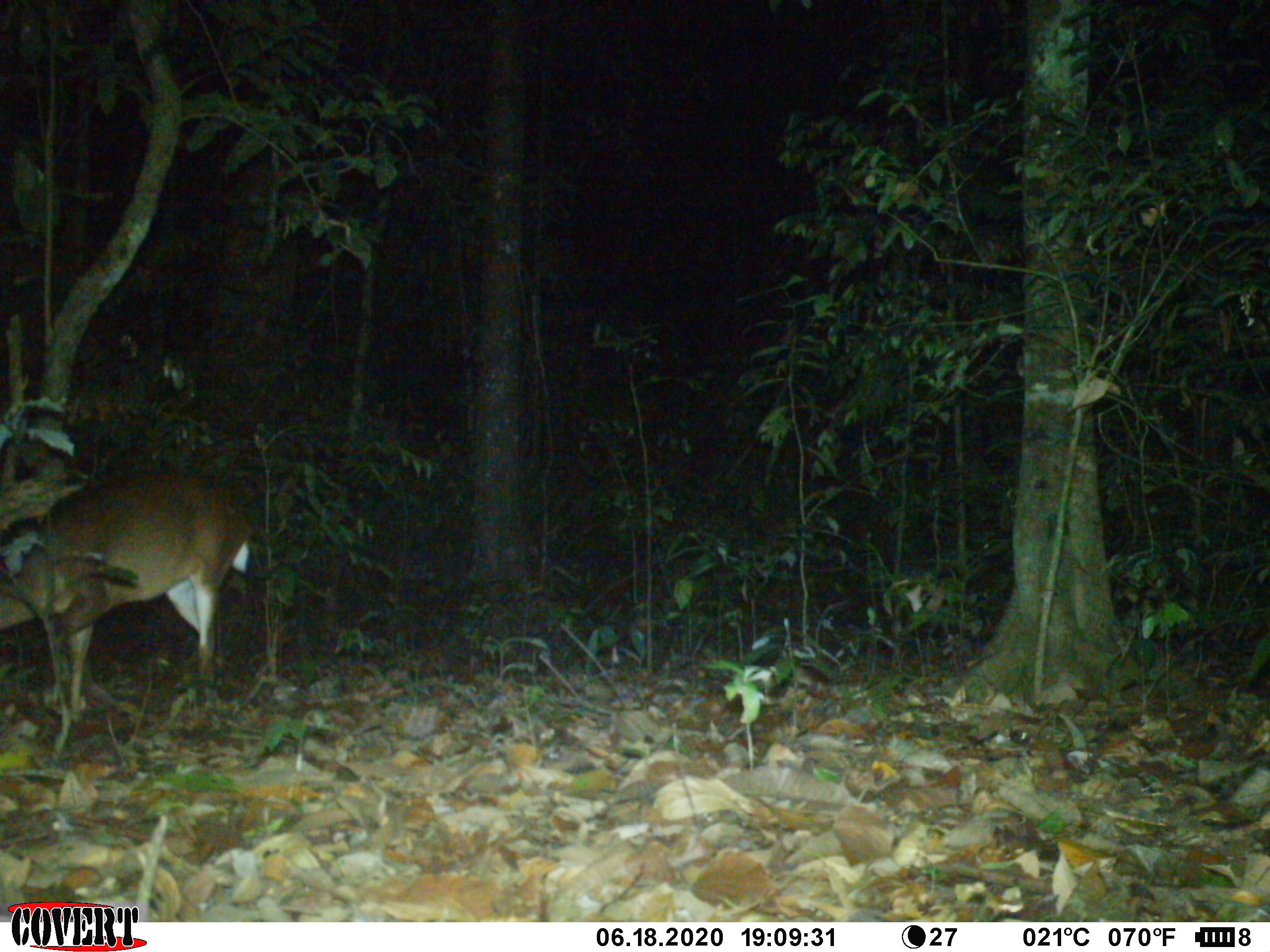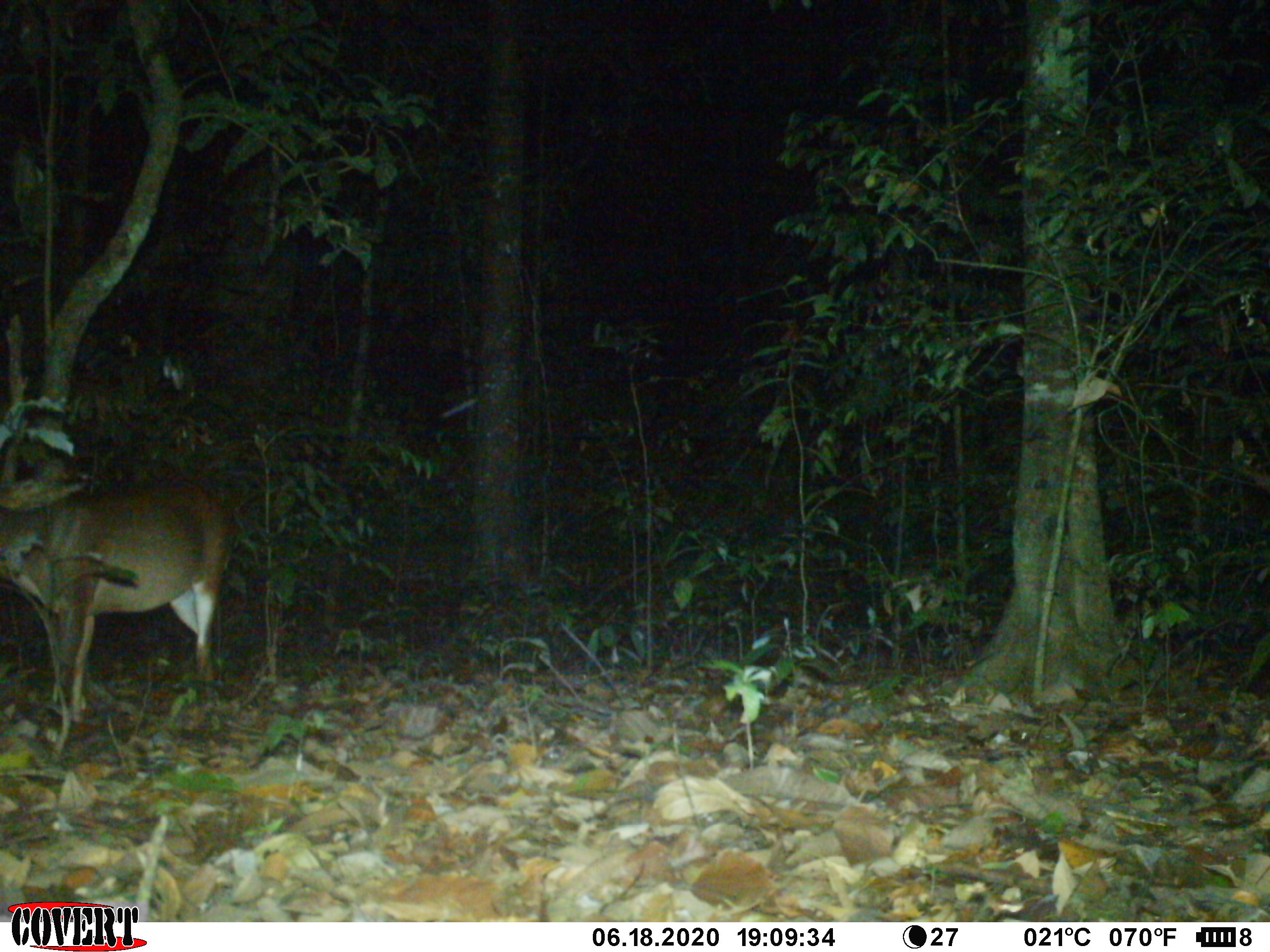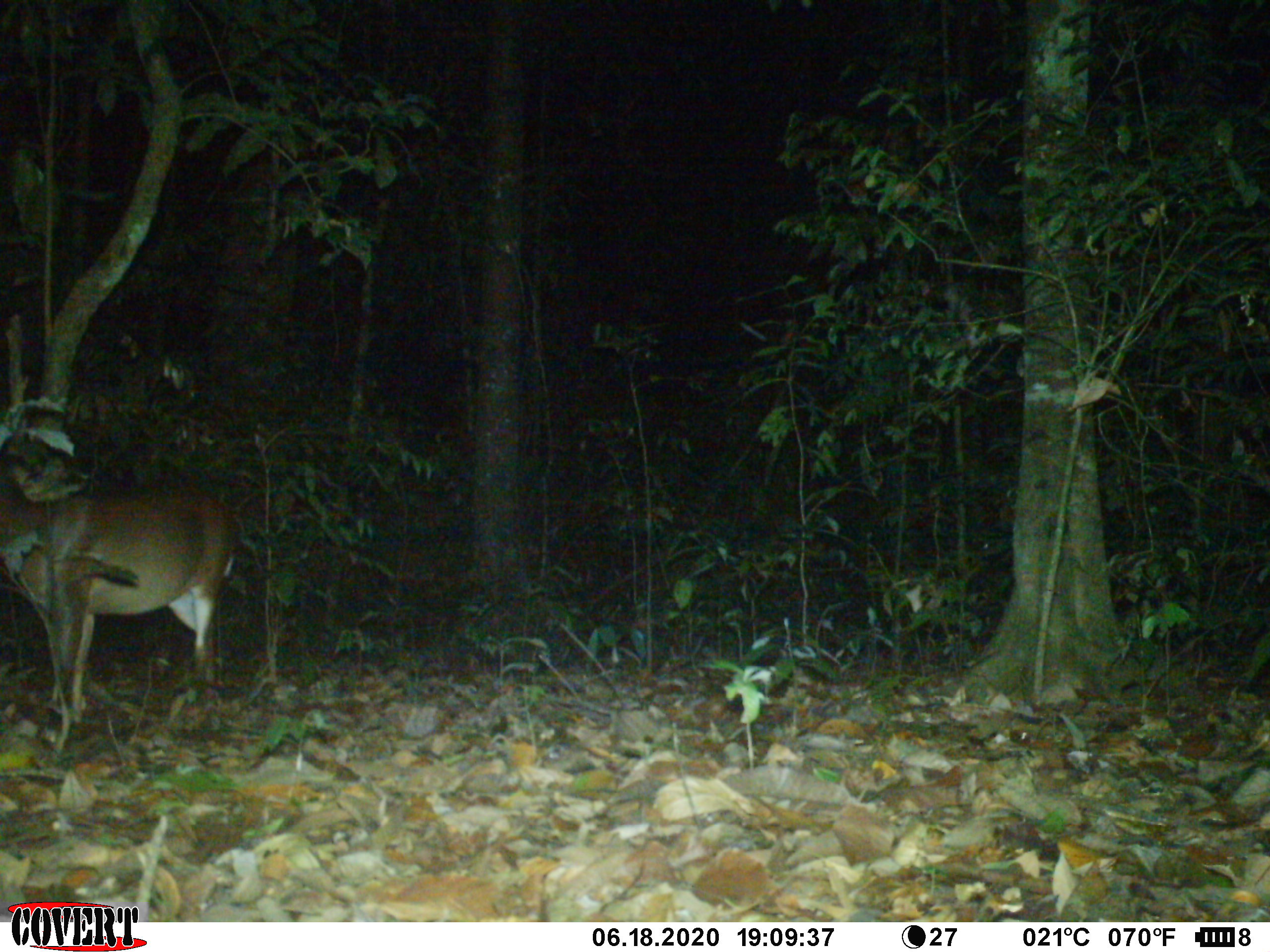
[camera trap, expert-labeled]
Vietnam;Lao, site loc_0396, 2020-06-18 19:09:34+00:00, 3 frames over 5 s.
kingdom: Animalia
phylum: Chordata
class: Mammalia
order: Artiodactyla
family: Cervidae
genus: Muntiacus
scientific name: Muntiacus vuquangensis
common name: large-antlered muntjac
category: large antlered muntjac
Large antlered muntjac (large-antlered muntjac) (Muntiacus vuquangensis). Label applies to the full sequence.